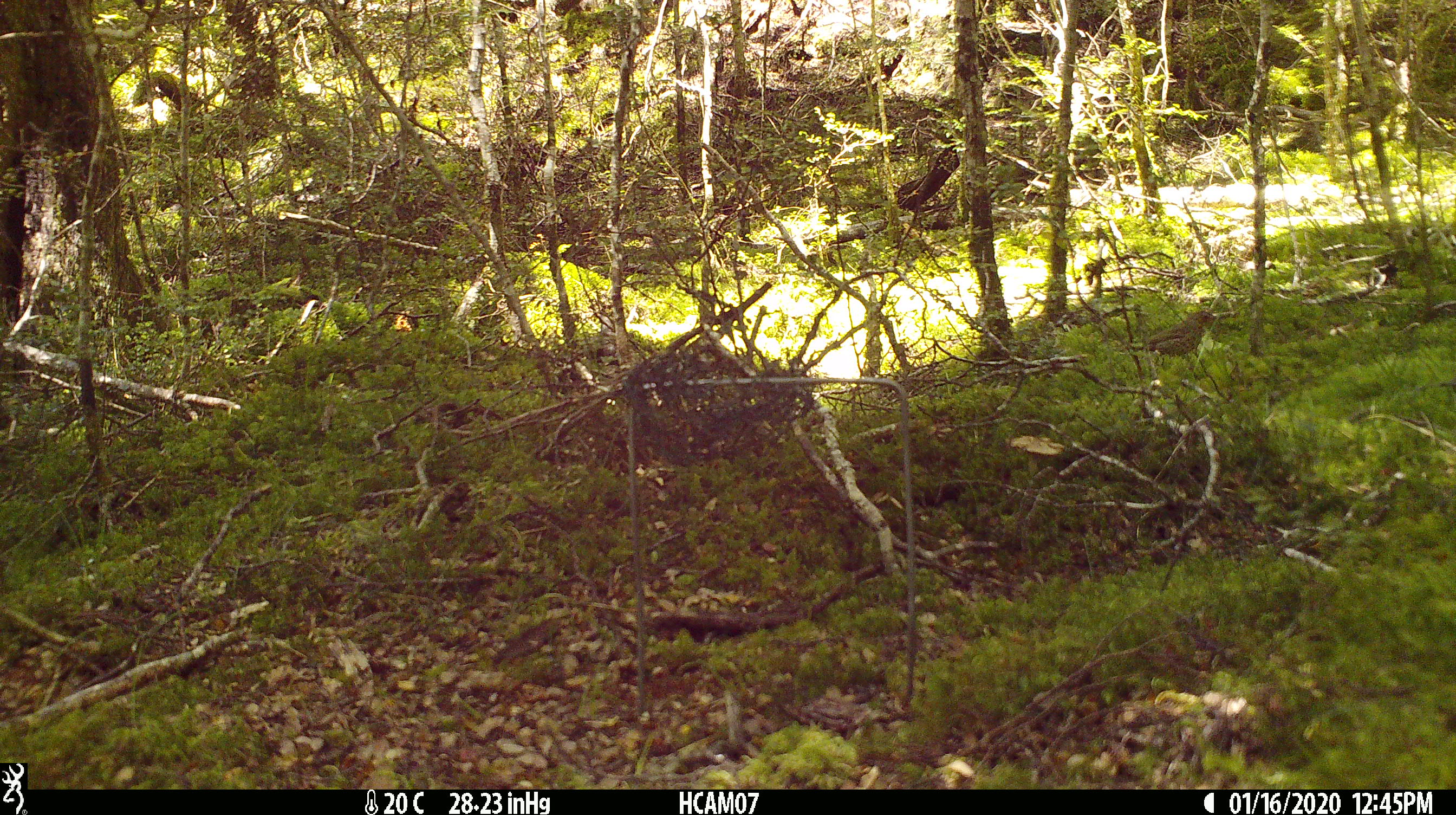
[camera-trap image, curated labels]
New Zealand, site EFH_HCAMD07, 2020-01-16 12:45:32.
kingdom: Animalia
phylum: Chordata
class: Aves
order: Passeriformes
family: Turdidae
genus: Turdus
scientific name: Turdus philomelos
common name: song thrush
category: thrush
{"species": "thrush (song thrush) (Turdus philomelos)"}